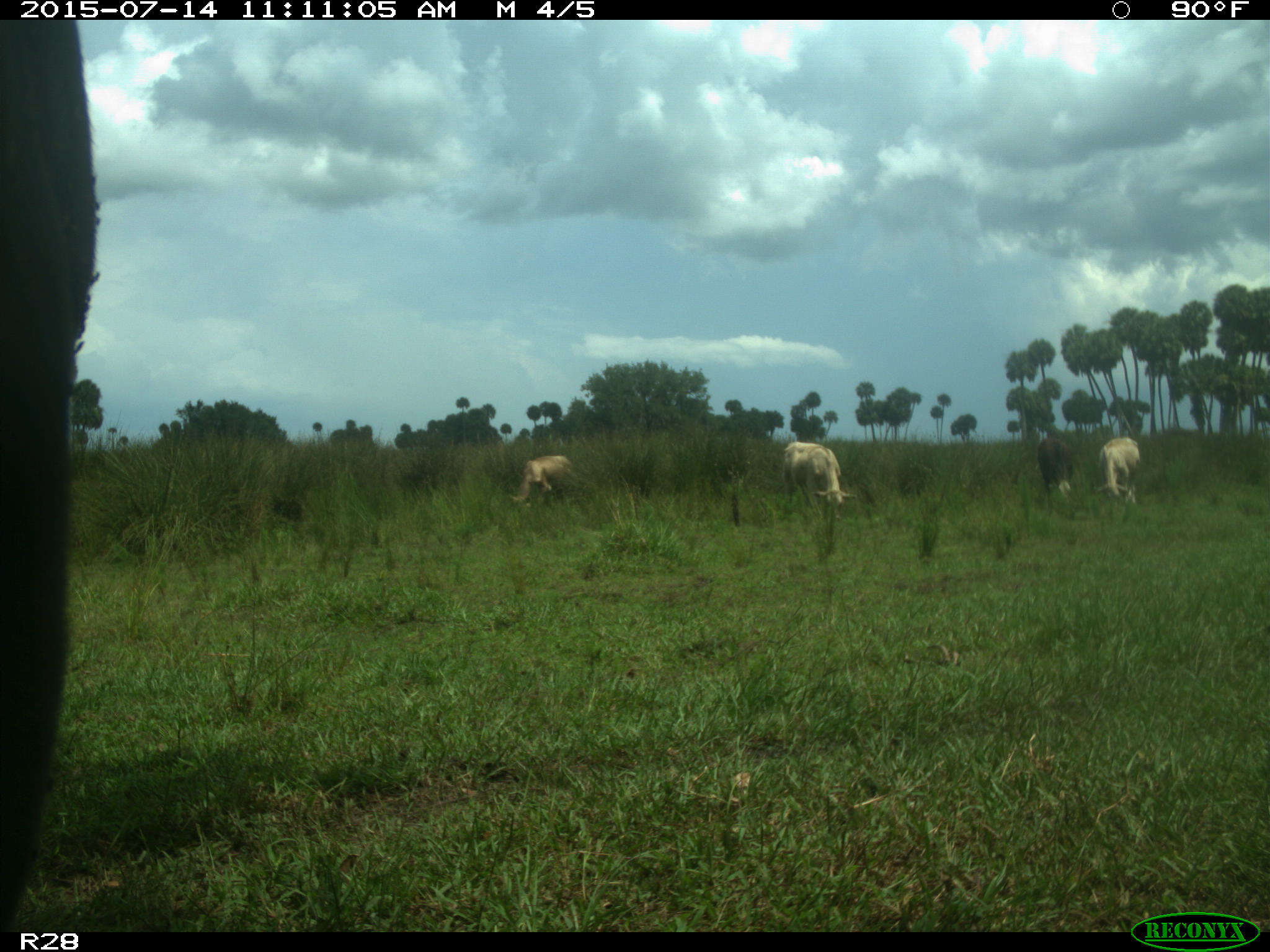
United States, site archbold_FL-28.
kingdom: Animalia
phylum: Chordata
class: Mammalia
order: Artiodactyla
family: Bovidae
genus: Bos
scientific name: Bos taurus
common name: domestic cow